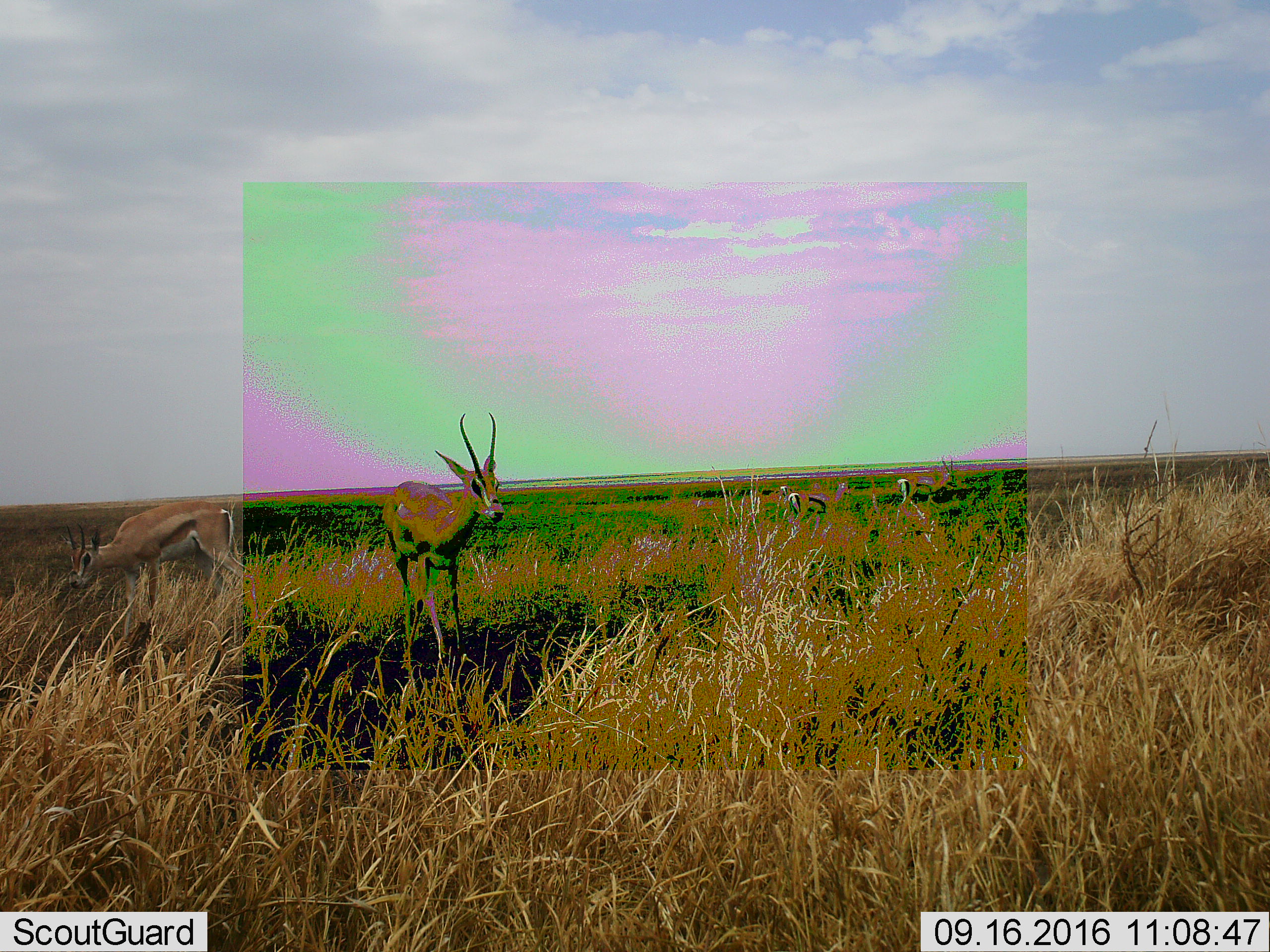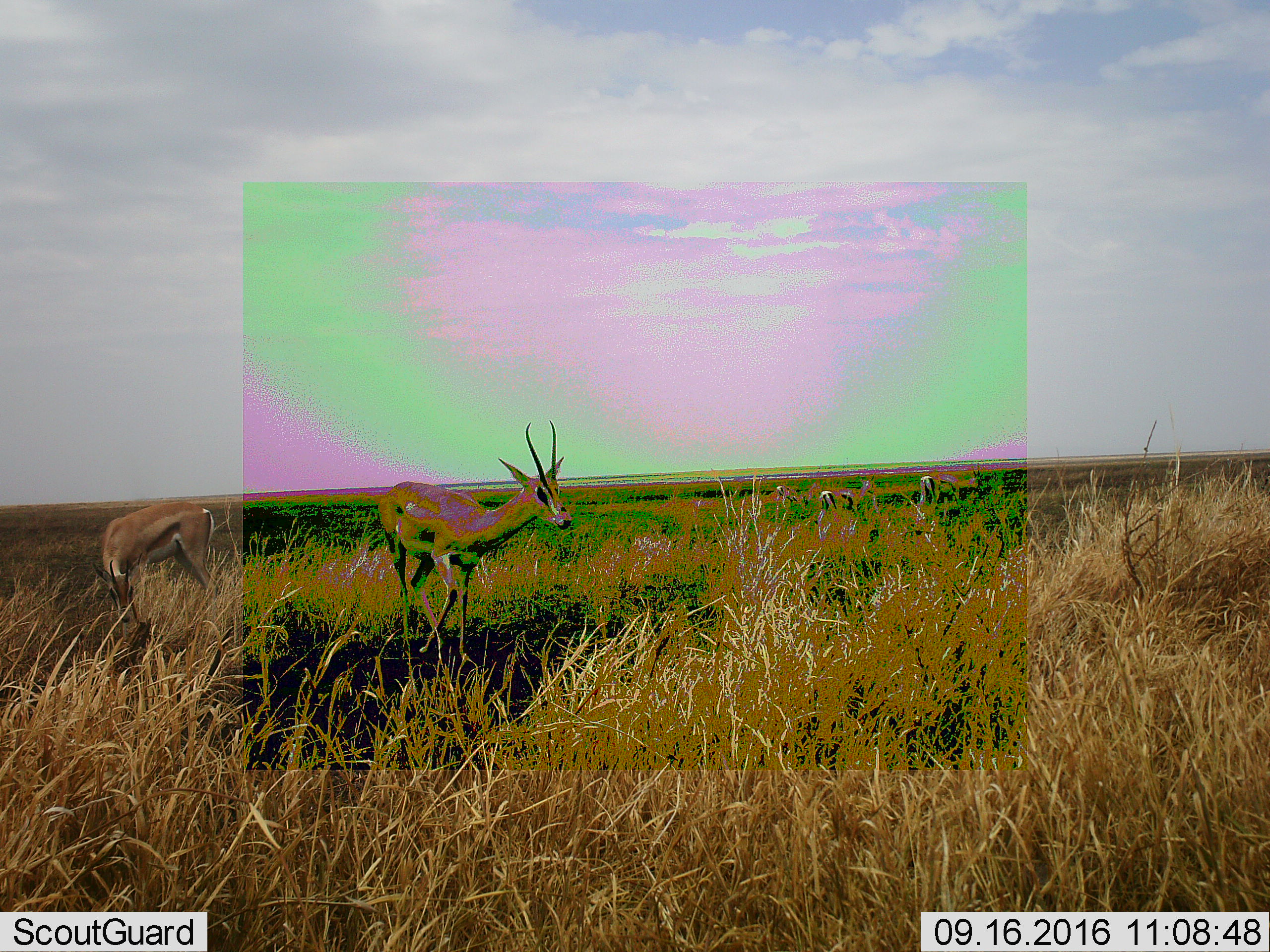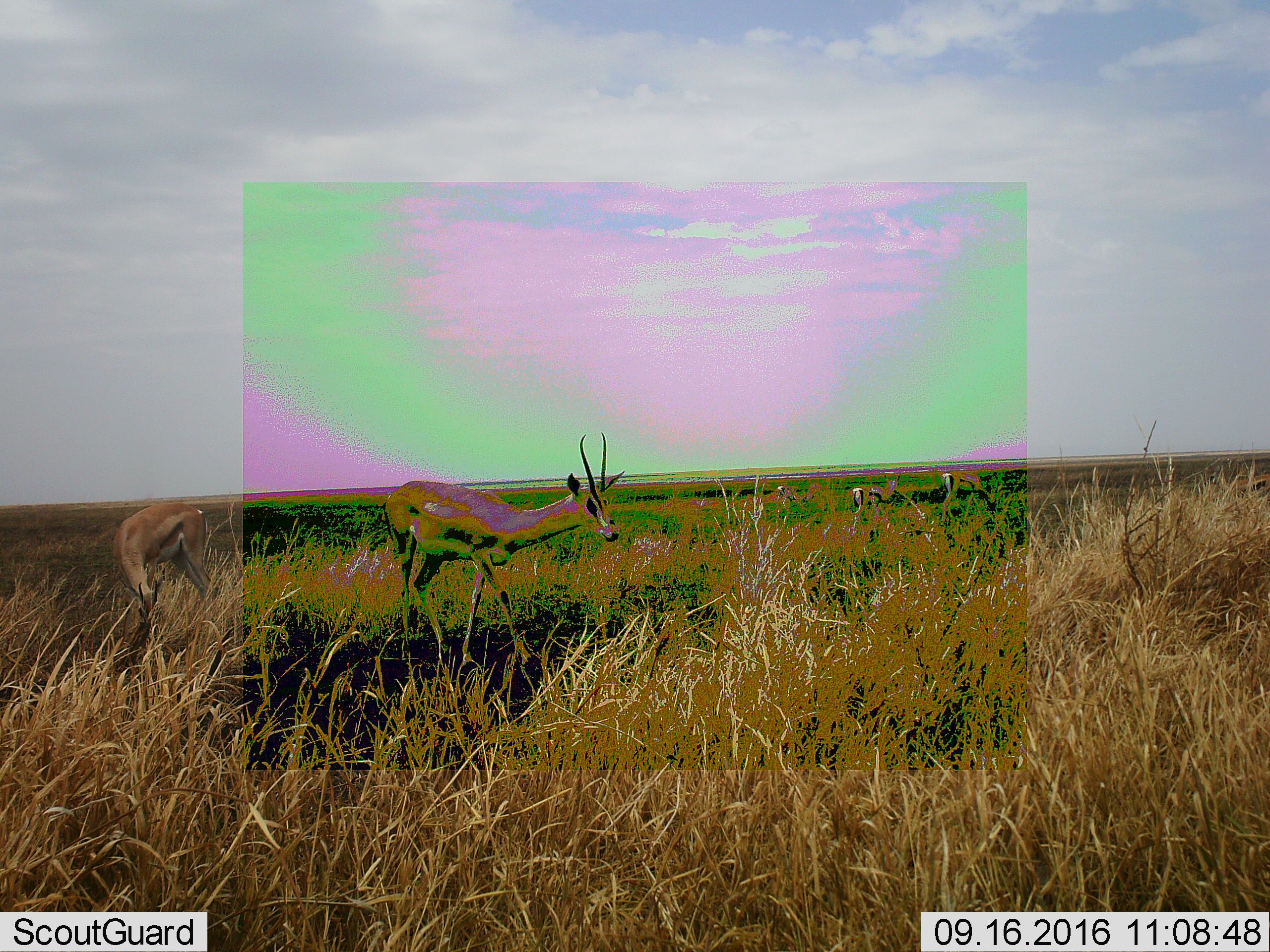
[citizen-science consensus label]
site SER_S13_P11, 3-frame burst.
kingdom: Animalia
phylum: Chordata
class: Mammalia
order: Artiodactyla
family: Bovidae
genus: Nanger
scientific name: Nanger granti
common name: grant's gazelle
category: gazellegrants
Gazellegrants (grant's gazelle) (Nanger granti), count 2. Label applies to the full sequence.